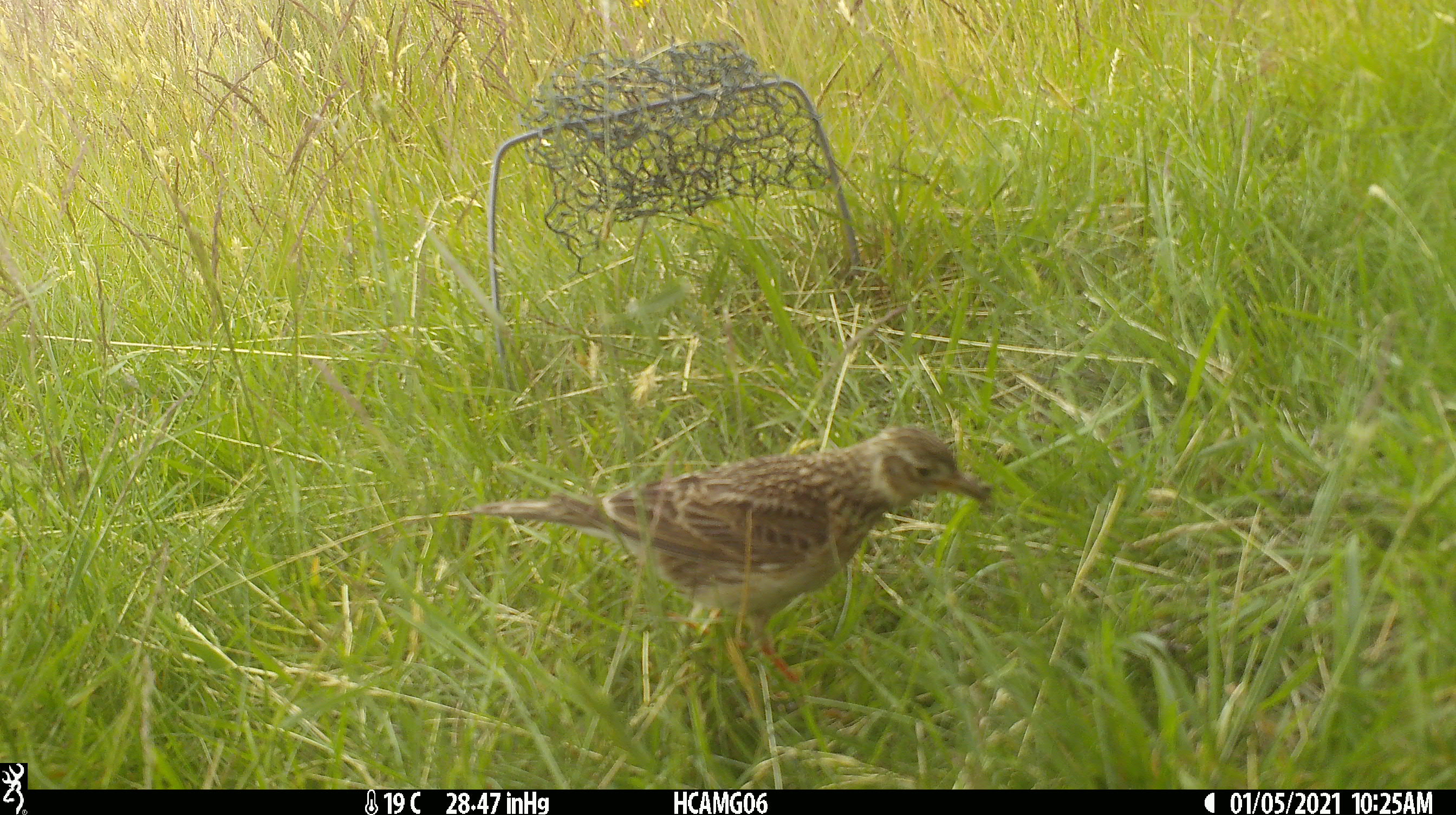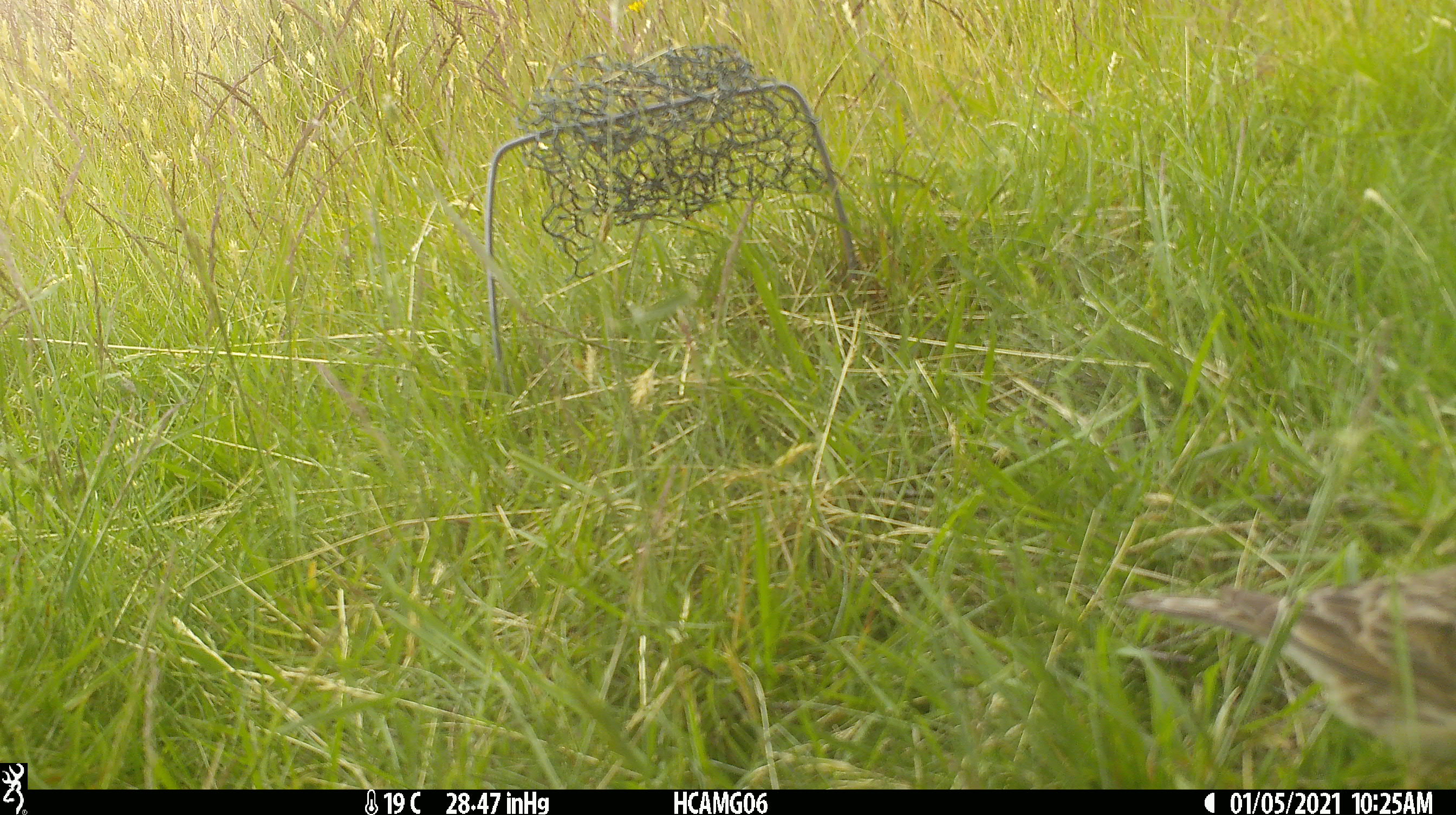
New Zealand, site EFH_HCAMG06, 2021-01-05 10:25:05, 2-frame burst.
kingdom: Animalia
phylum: Chordata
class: Aves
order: Passeriformes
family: Motacillidae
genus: Anthus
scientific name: Anthus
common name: pipit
Pipit (Anthus).